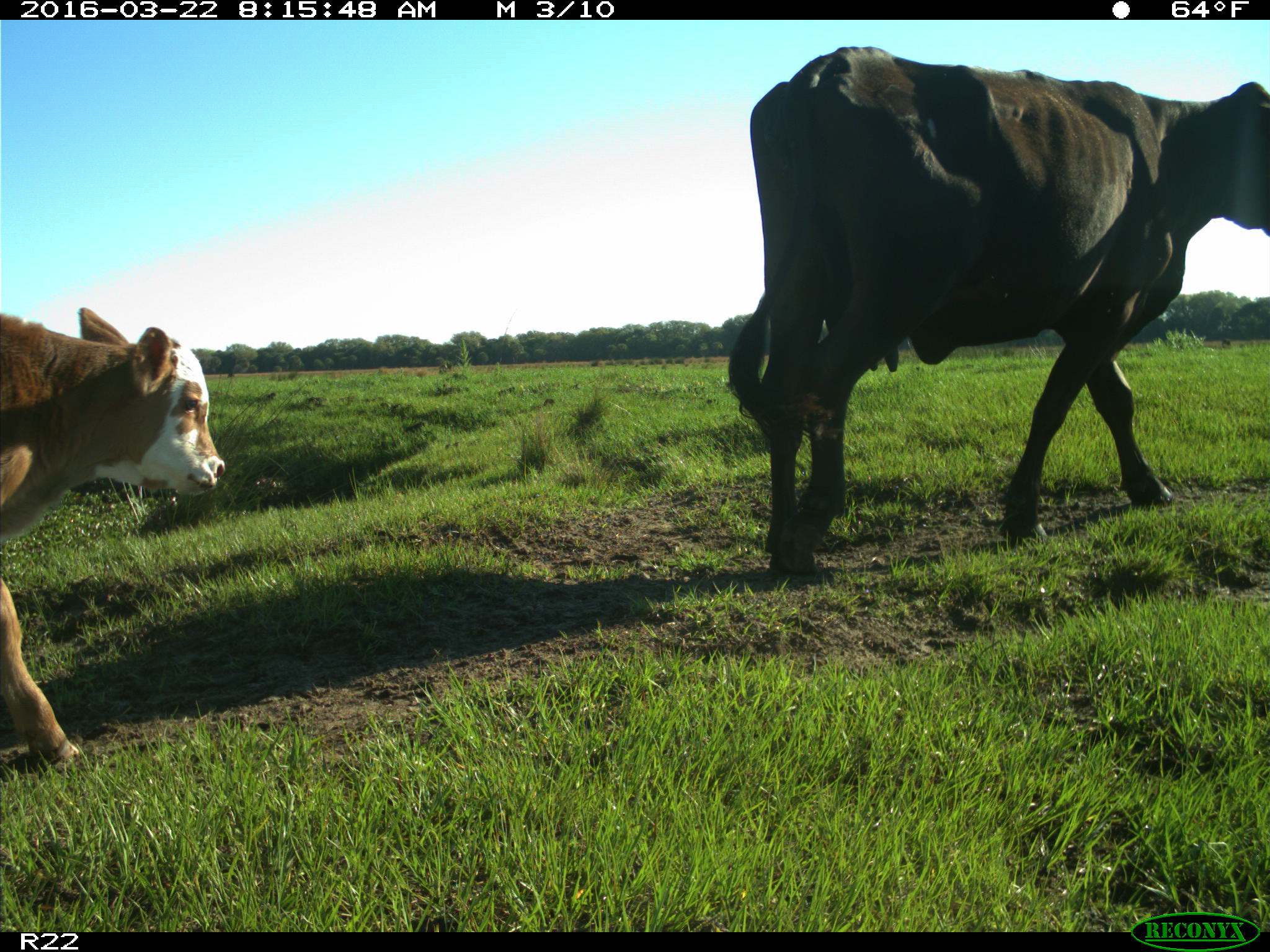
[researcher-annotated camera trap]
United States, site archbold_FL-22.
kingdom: Animalia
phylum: Chordata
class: Mammalia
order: Artiodactyla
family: Bovidae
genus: Bos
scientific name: Bos taurus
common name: domestic cow